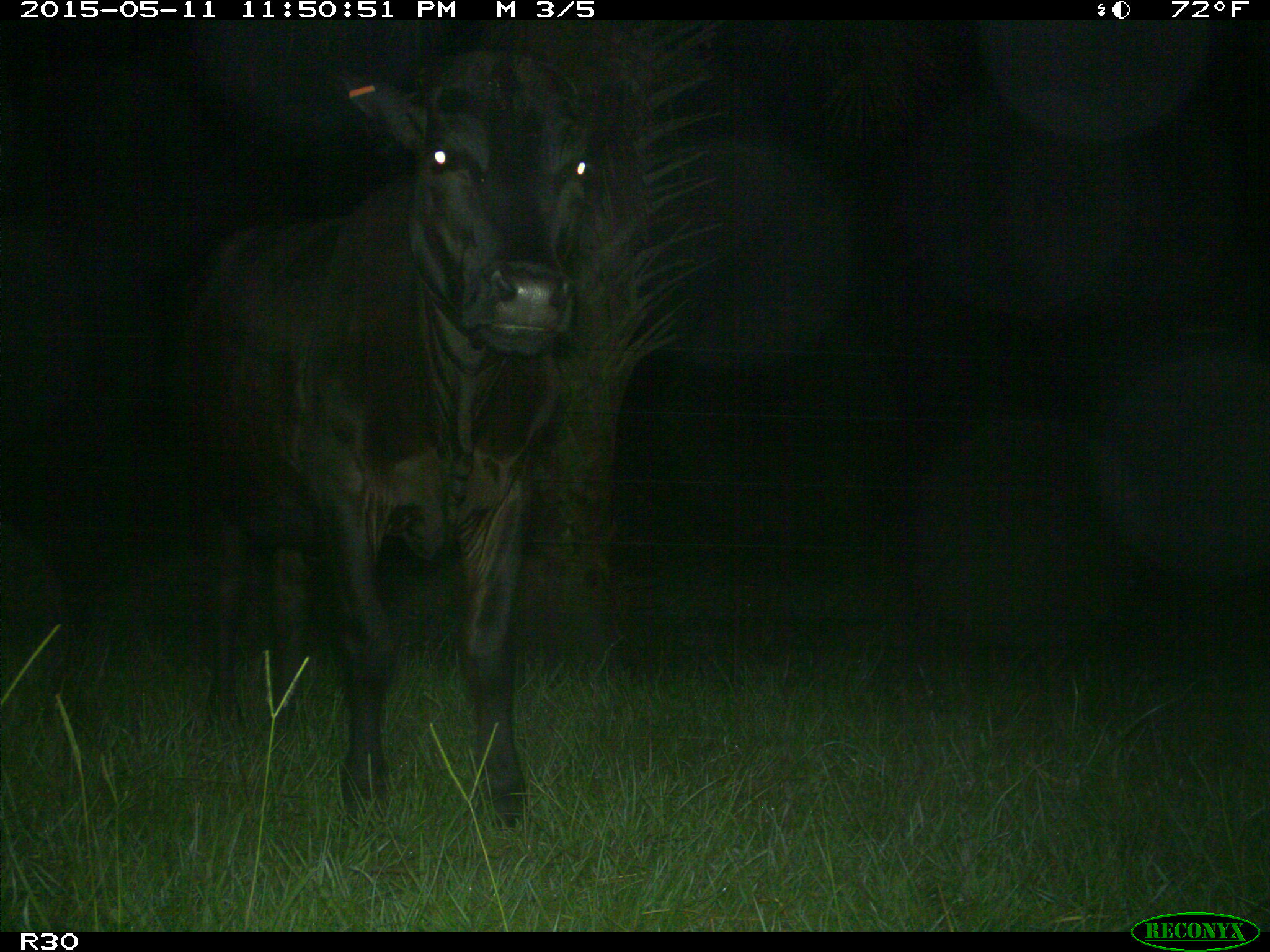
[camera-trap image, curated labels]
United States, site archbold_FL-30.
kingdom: Animalia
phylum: Chordata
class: Mammalia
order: Artiodactyla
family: Bovidae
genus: Bos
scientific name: Bos taurus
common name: domestic cow